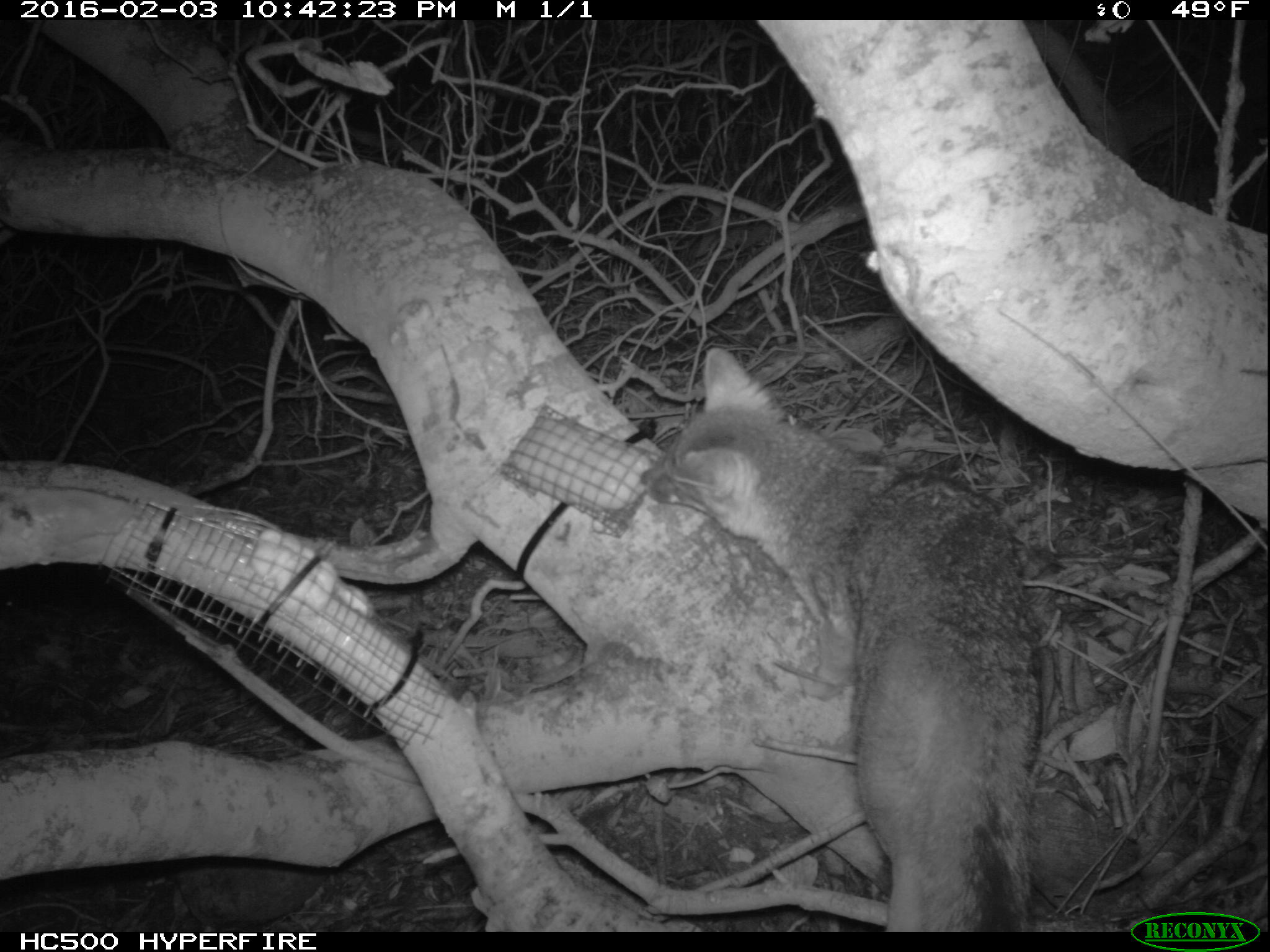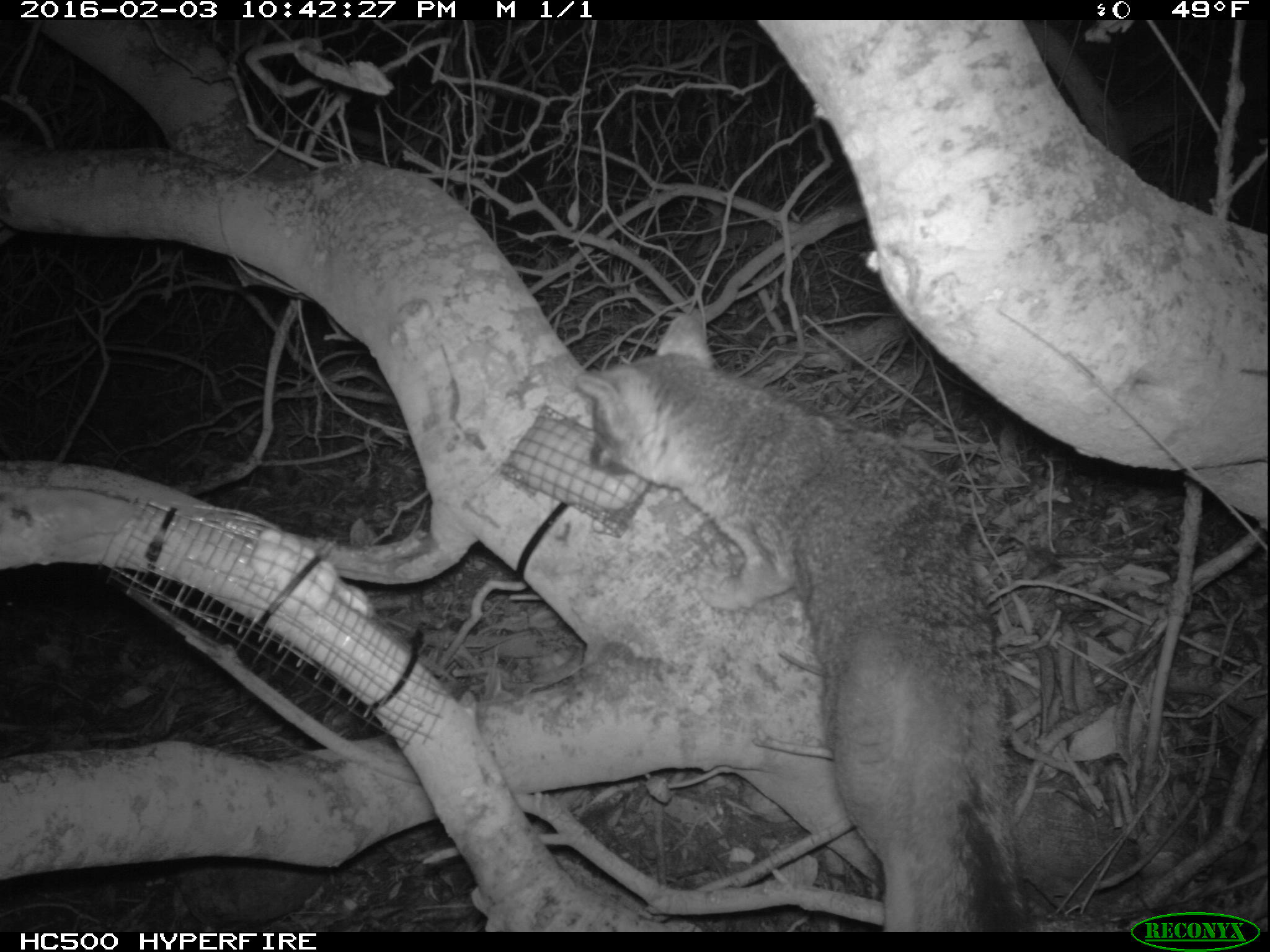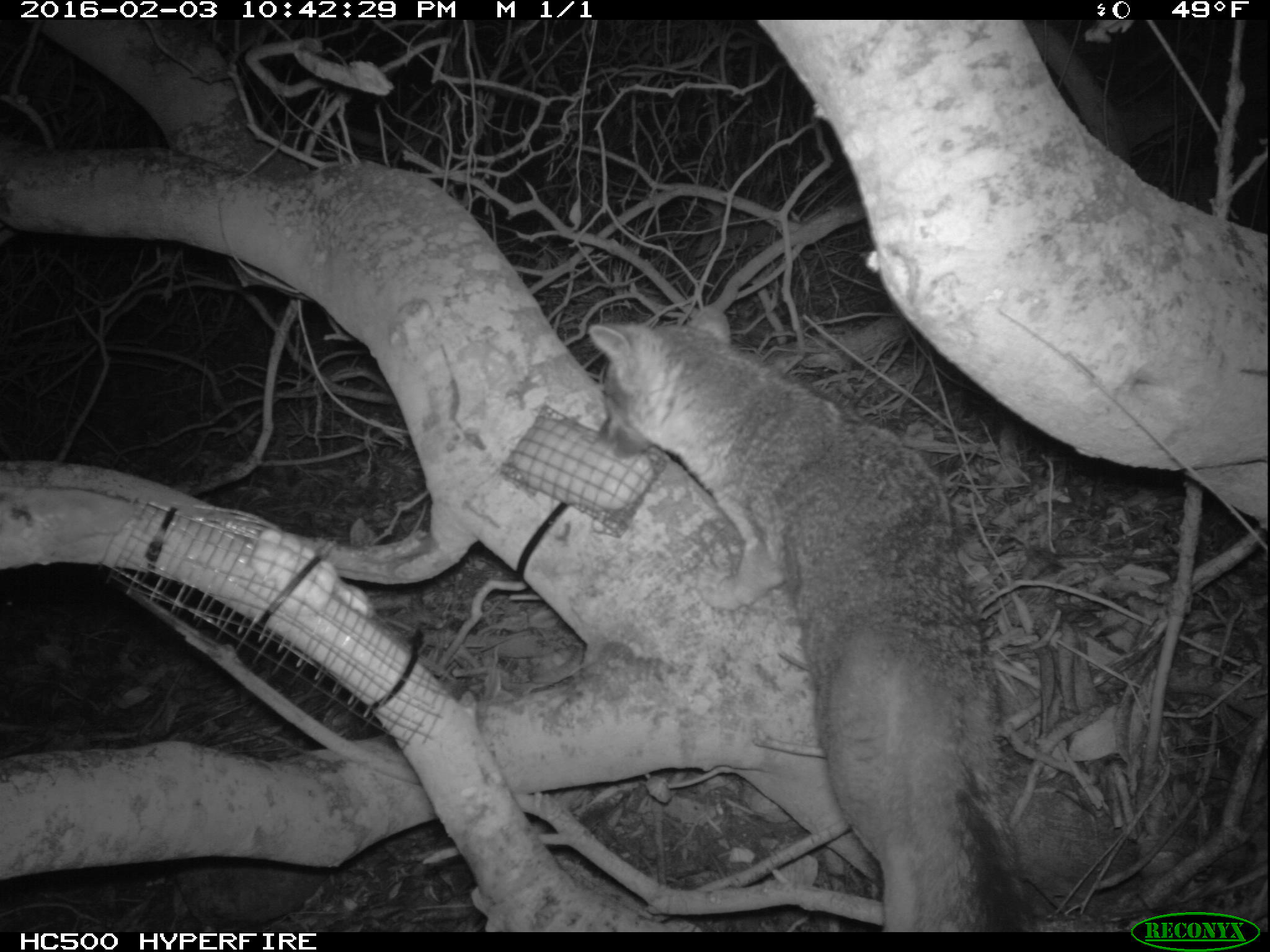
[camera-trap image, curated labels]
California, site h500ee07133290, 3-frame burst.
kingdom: Animalia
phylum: Chordata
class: Mammalia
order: Carnivora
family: Canidae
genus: Urocyon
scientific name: Urocyon littoralis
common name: island fox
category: fox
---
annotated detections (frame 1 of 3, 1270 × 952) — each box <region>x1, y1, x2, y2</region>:
fox: <region>639, 348, 1042, 932</region>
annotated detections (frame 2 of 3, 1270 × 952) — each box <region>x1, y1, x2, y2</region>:
fox: <region>577, 313, 1031, 932</region>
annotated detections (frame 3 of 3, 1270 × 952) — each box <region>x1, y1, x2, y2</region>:
fox: <region>588, 307, 1032, 932</region>